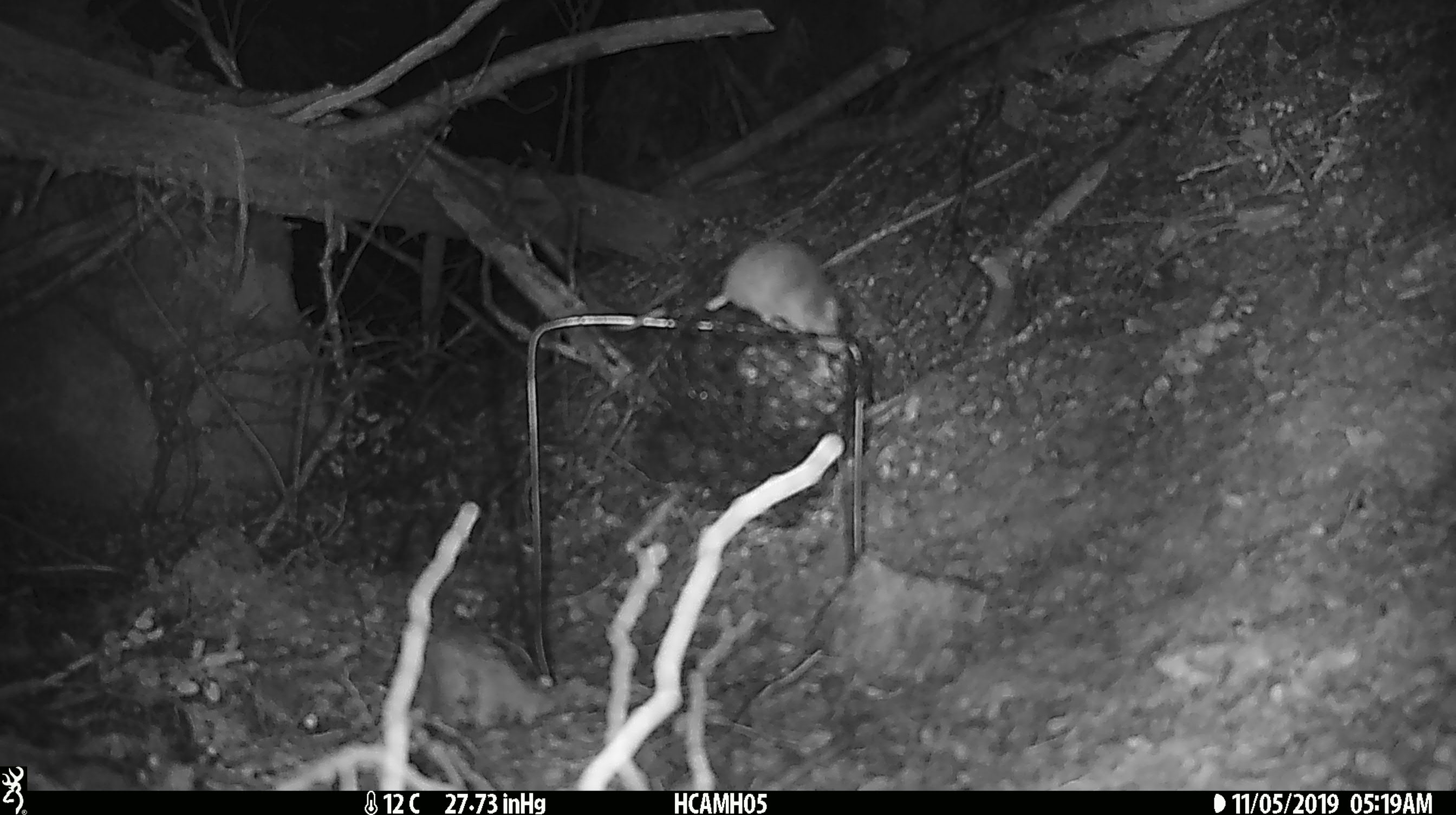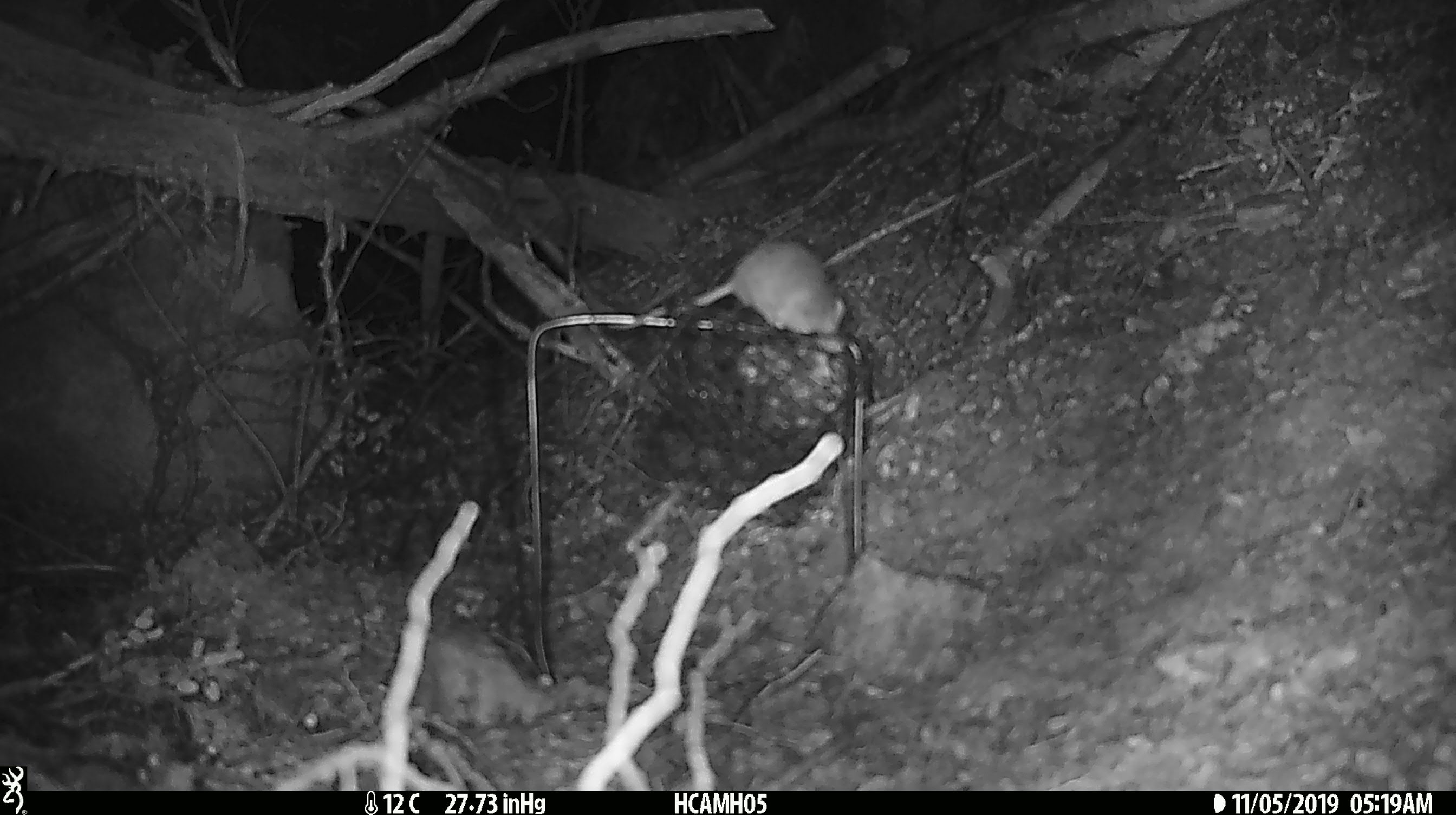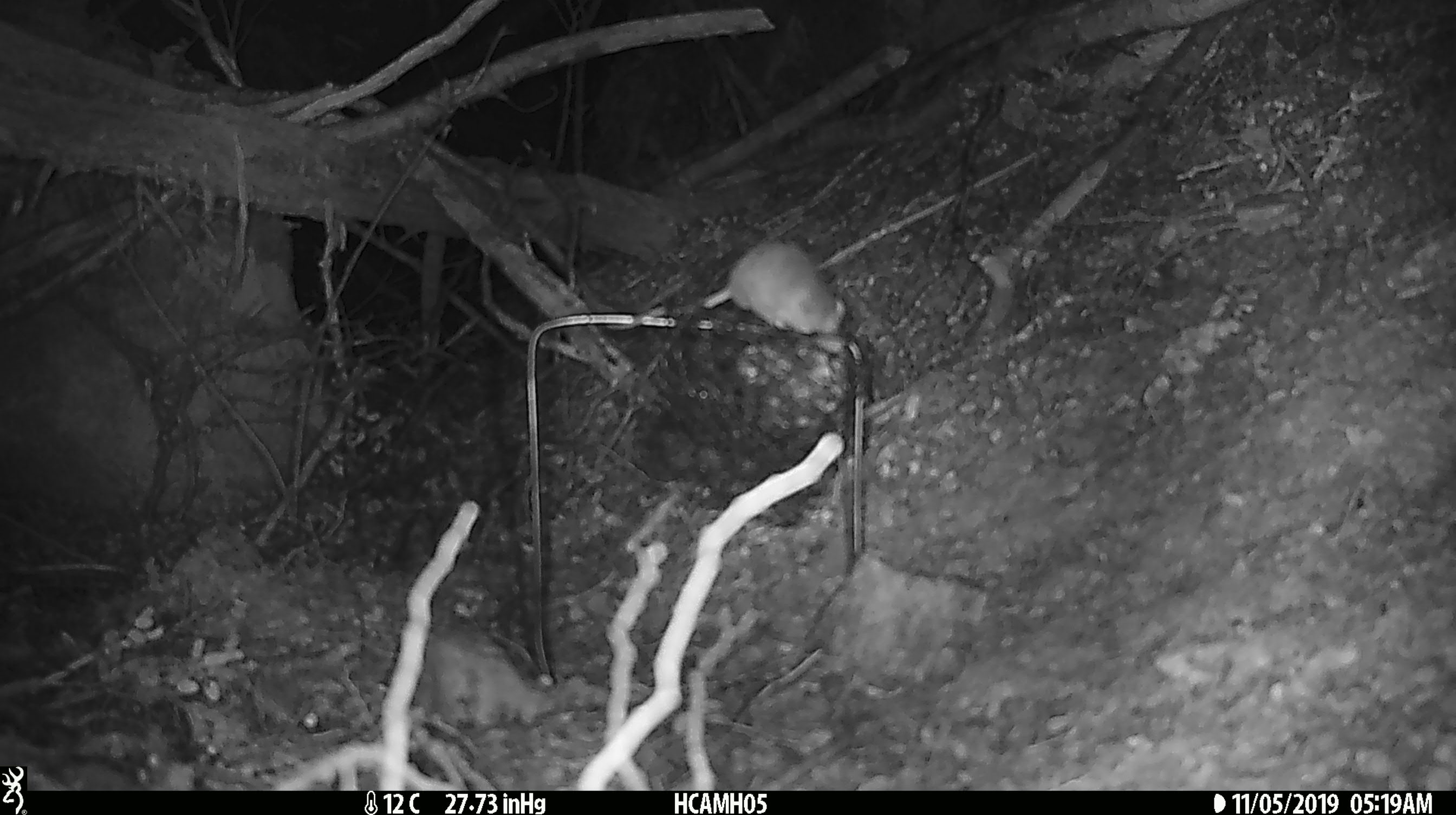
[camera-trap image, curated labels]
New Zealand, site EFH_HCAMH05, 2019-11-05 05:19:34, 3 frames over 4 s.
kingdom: Animalia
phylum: Chordata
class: Mammalia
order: Rodentia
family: Muridae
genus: Mus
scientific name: Mus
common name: mouse